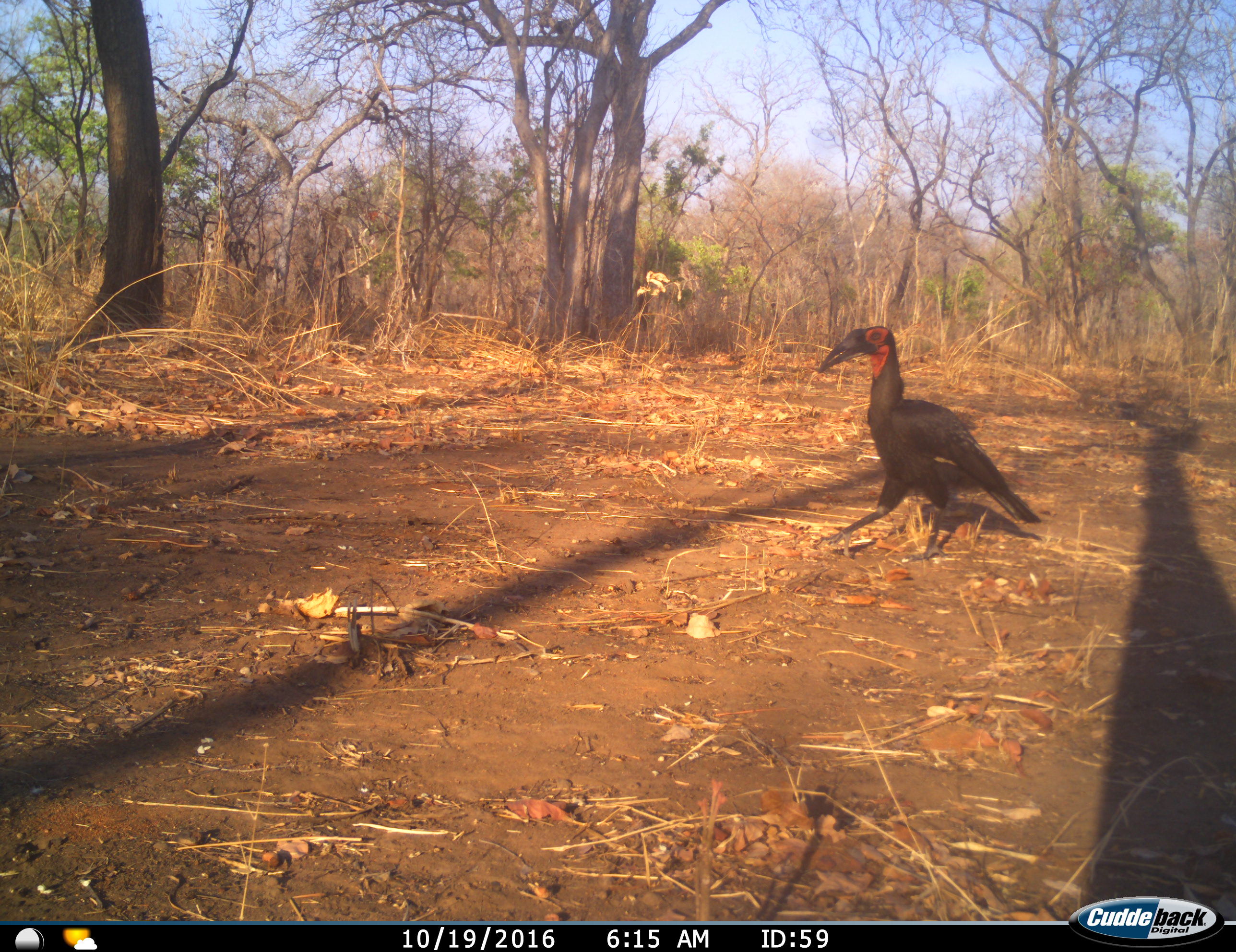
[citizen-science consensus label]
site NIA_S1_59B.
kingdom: Animalia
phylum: Chordata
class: Aves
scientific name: Aves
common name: bird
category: birdother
Birdother (bird) (Aves), count 1. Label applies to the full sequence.